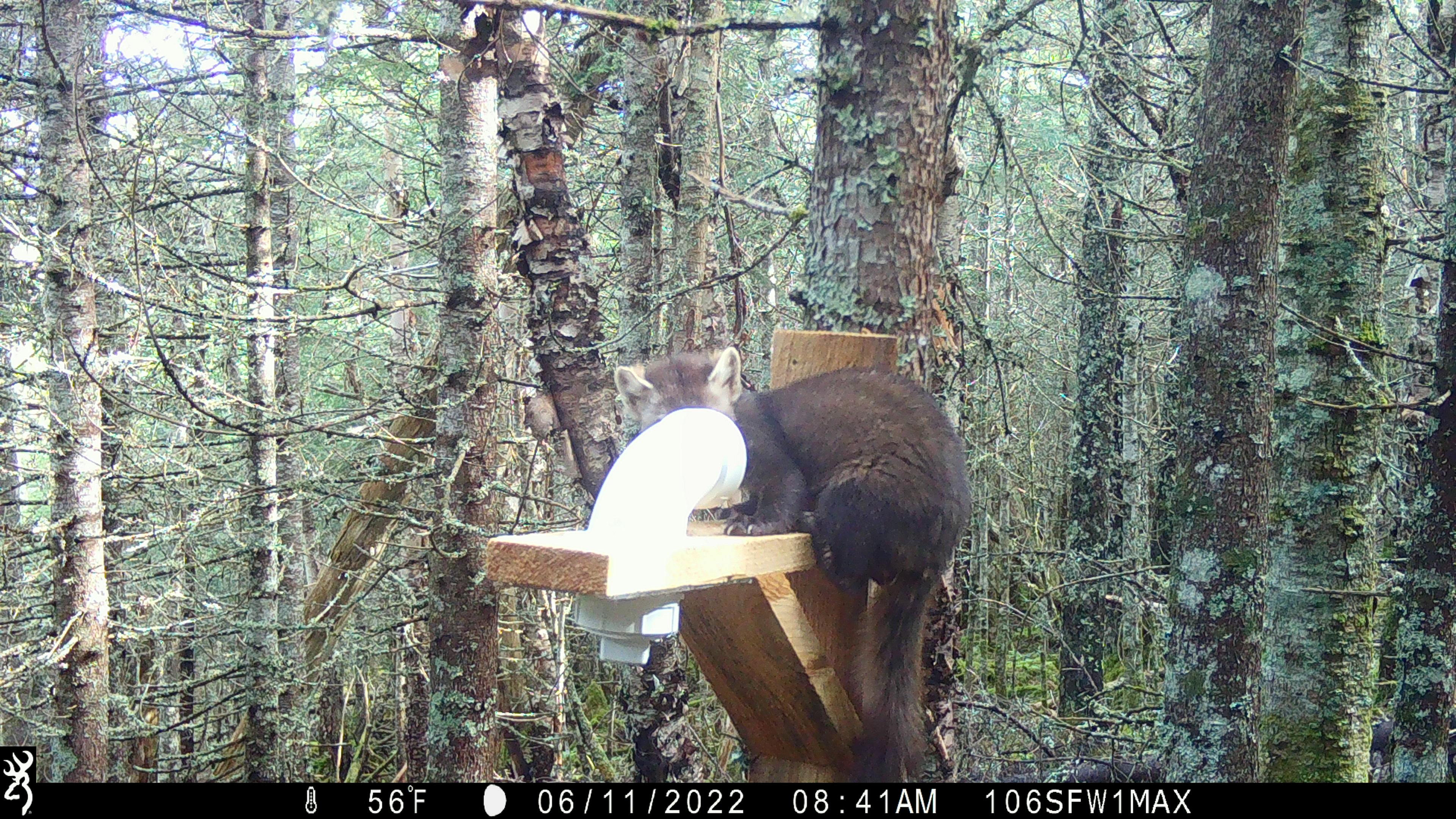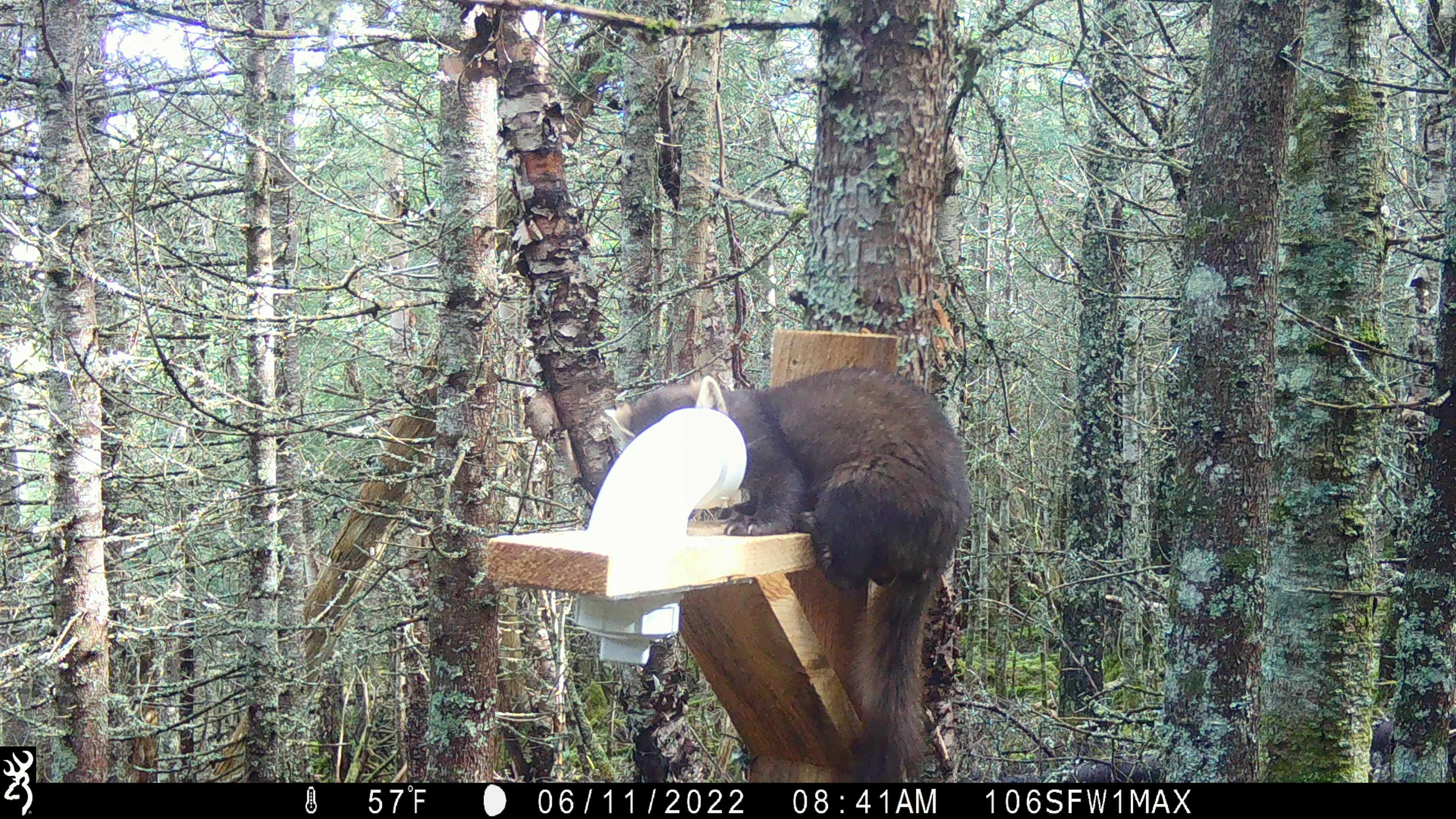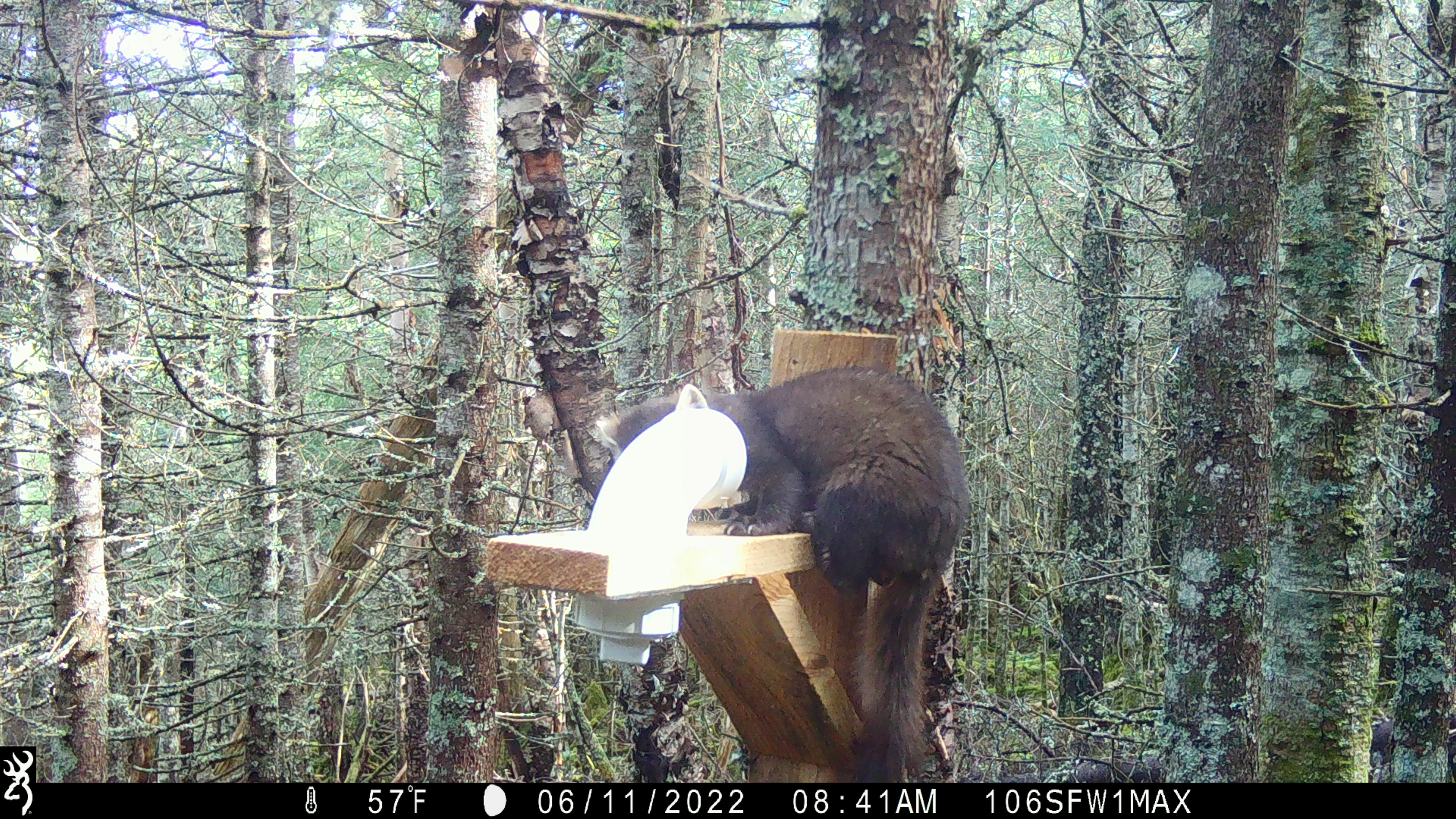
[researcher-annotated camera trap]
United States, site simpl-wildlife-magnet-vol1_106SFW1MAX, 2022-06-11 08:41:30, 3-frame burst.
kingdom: Animalia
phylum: Chordata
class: Mammalia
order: Carnivora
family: Mustelidae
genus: Martes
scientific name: Martes americana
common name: american marten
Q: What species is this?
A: American marten (Martes americana).